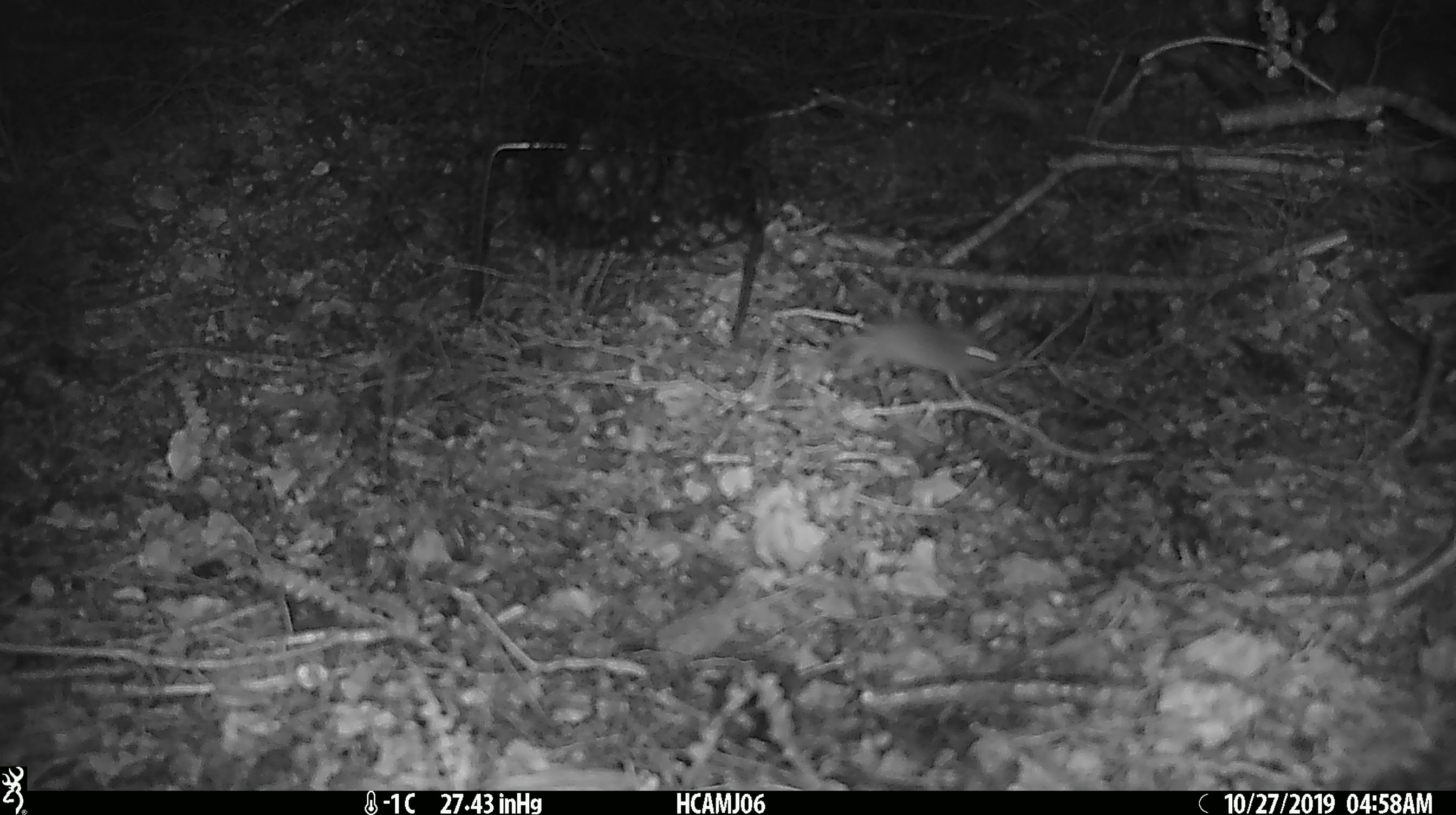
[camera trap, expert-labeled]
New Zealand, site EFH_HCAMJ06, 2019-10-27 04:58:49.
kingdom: Animalia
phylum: Chordata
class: Mammalia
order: Rodentia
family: Muridae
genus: Mus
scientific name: Mus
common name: mouse